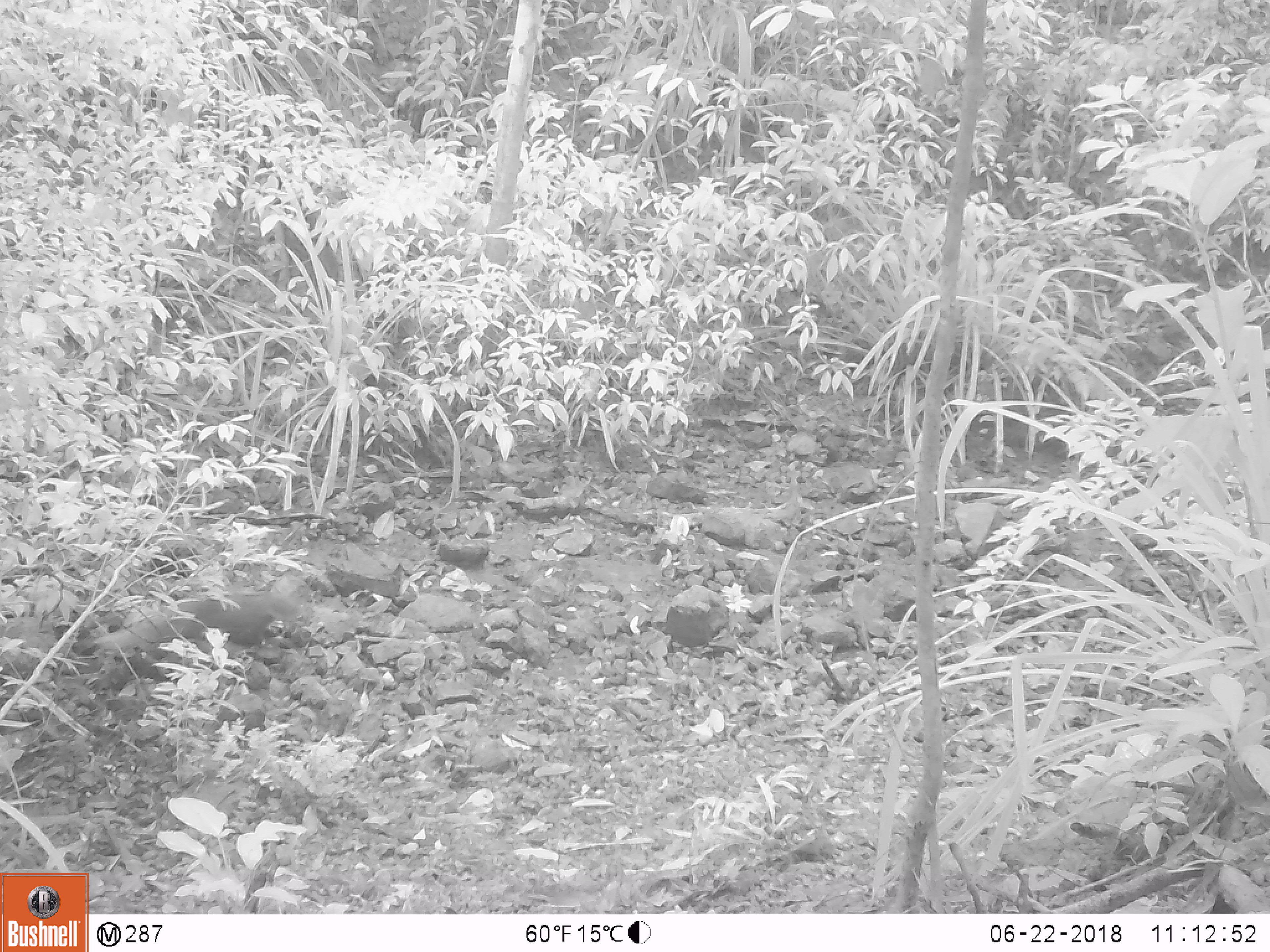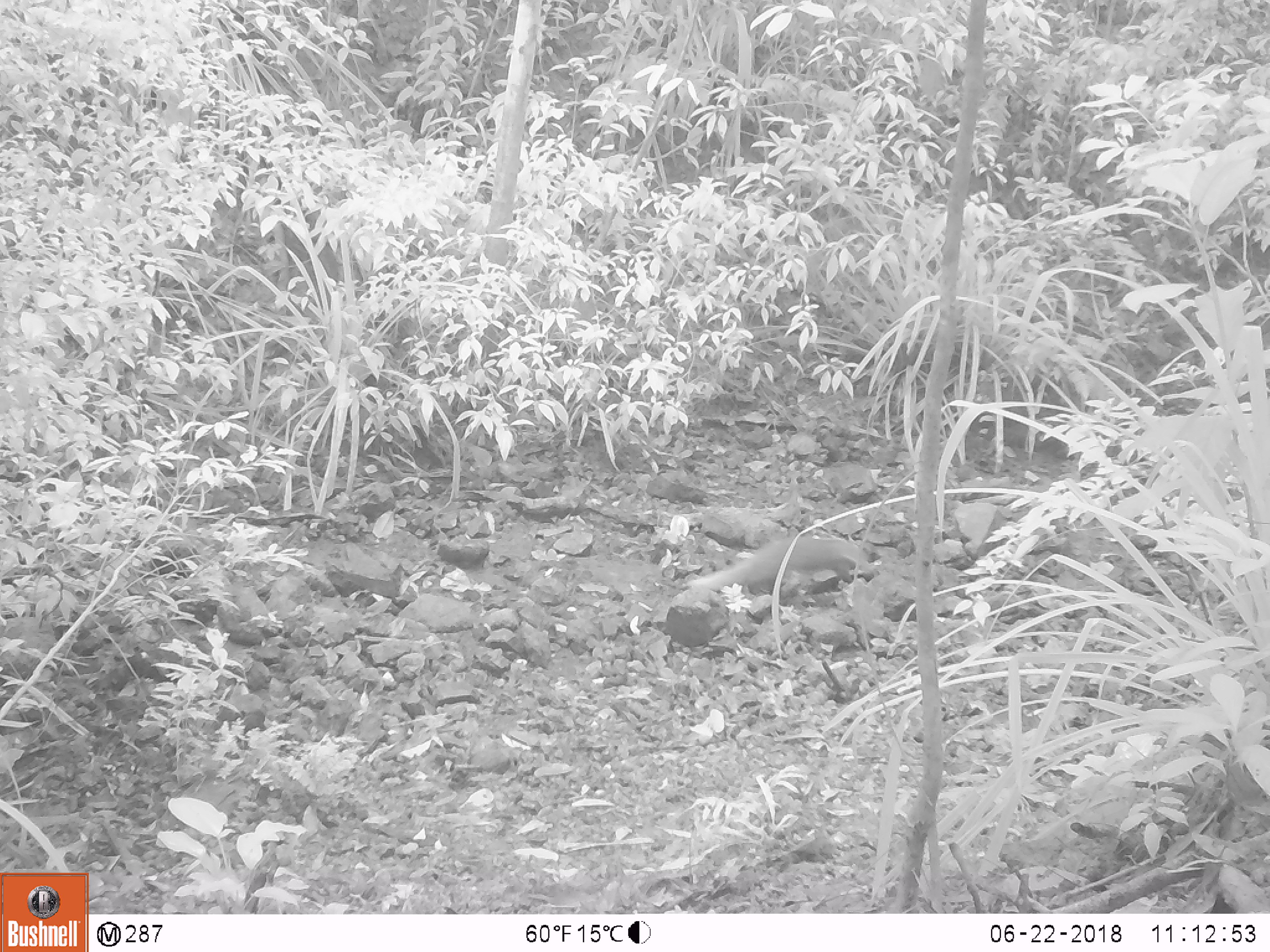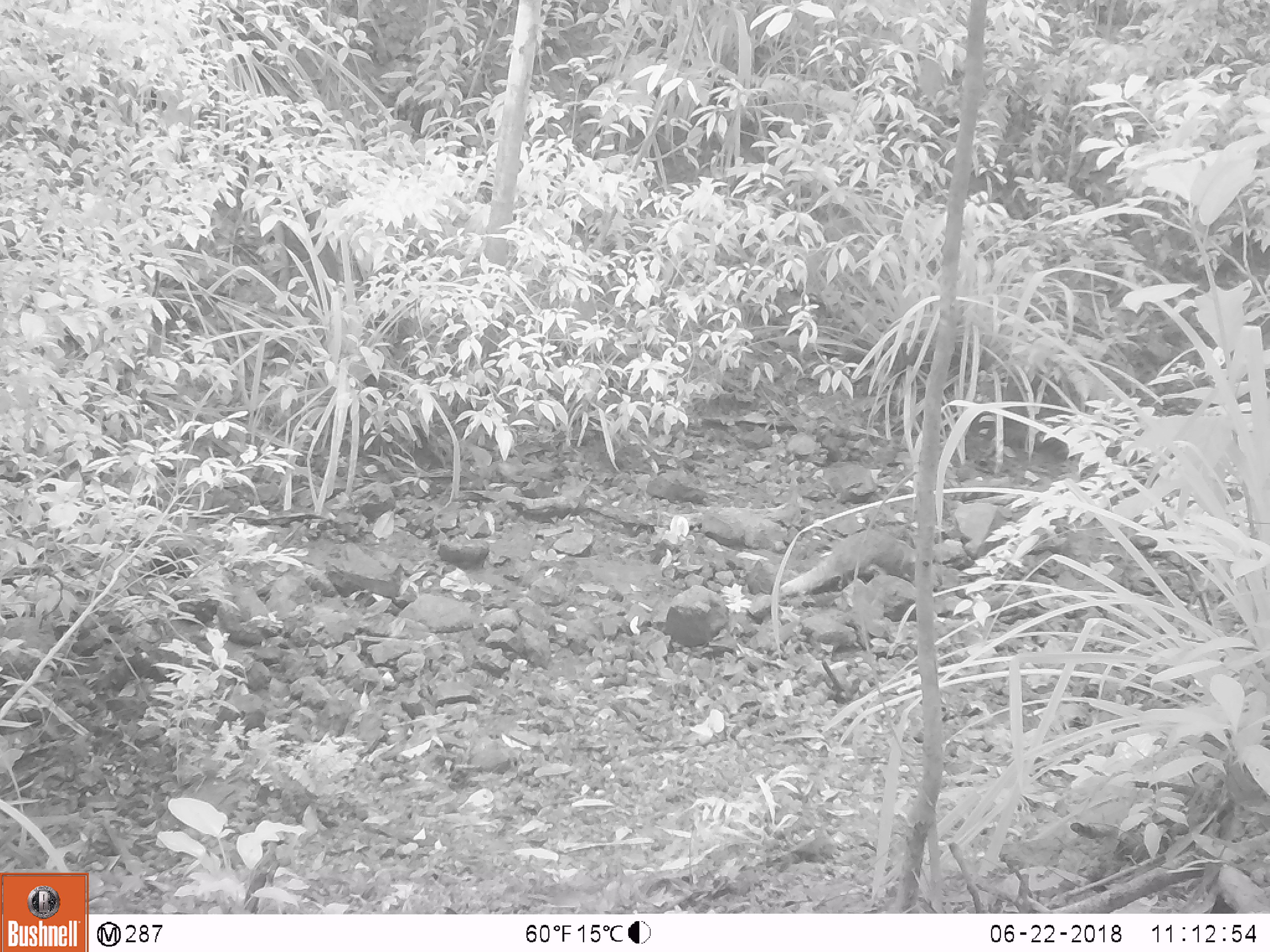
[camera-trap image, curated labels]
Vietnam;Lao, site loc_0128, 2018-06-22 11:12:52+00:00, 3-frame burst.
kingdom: Animalia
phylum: Chordata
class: Mammalia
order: Carnivora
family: Herpestidae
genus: Urva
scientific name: Urva urva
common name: crab-eating mongoose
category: crab eating mongoose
Crab eating mongoose (crab-eating mongoose) (Urva urva). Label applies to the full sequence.